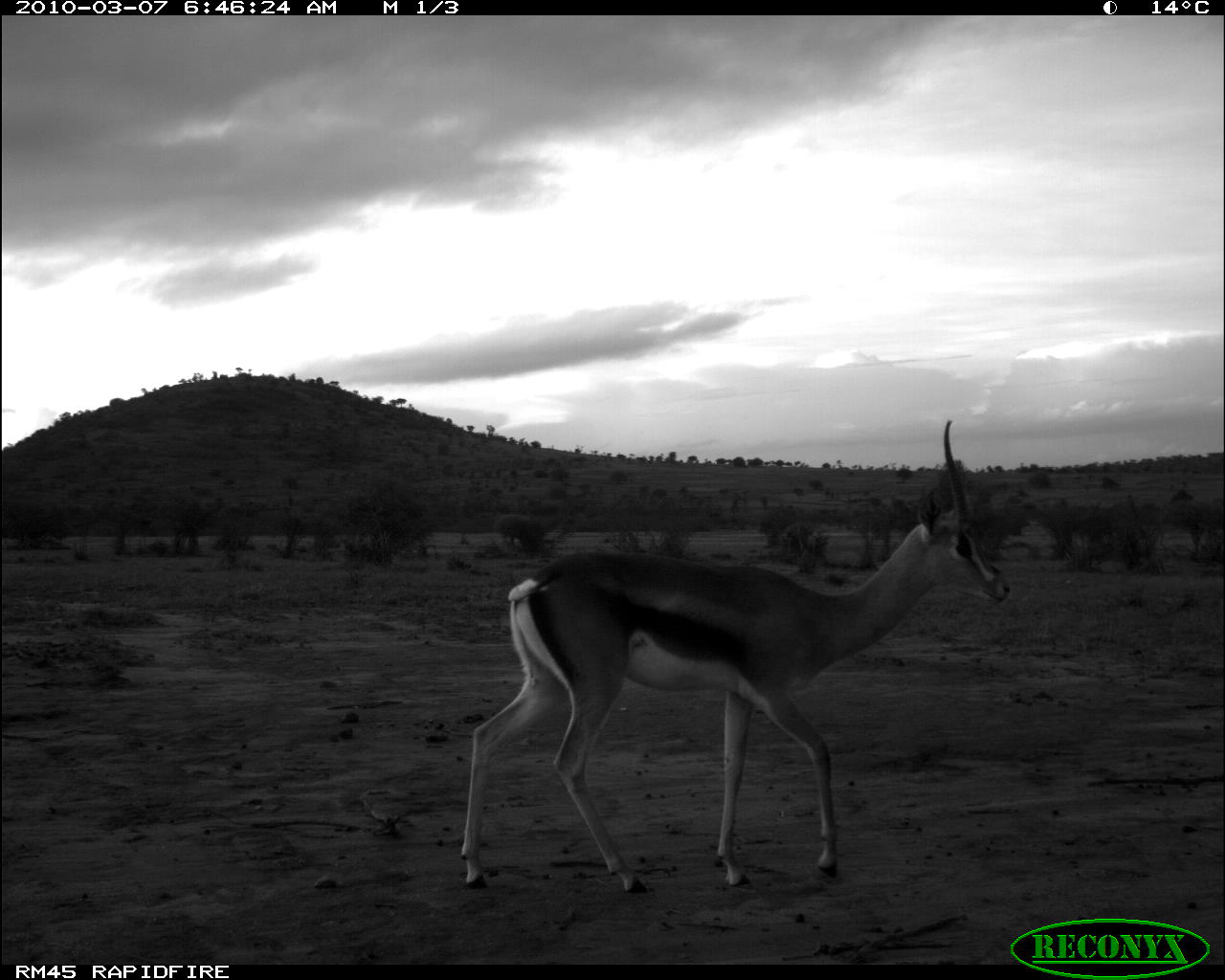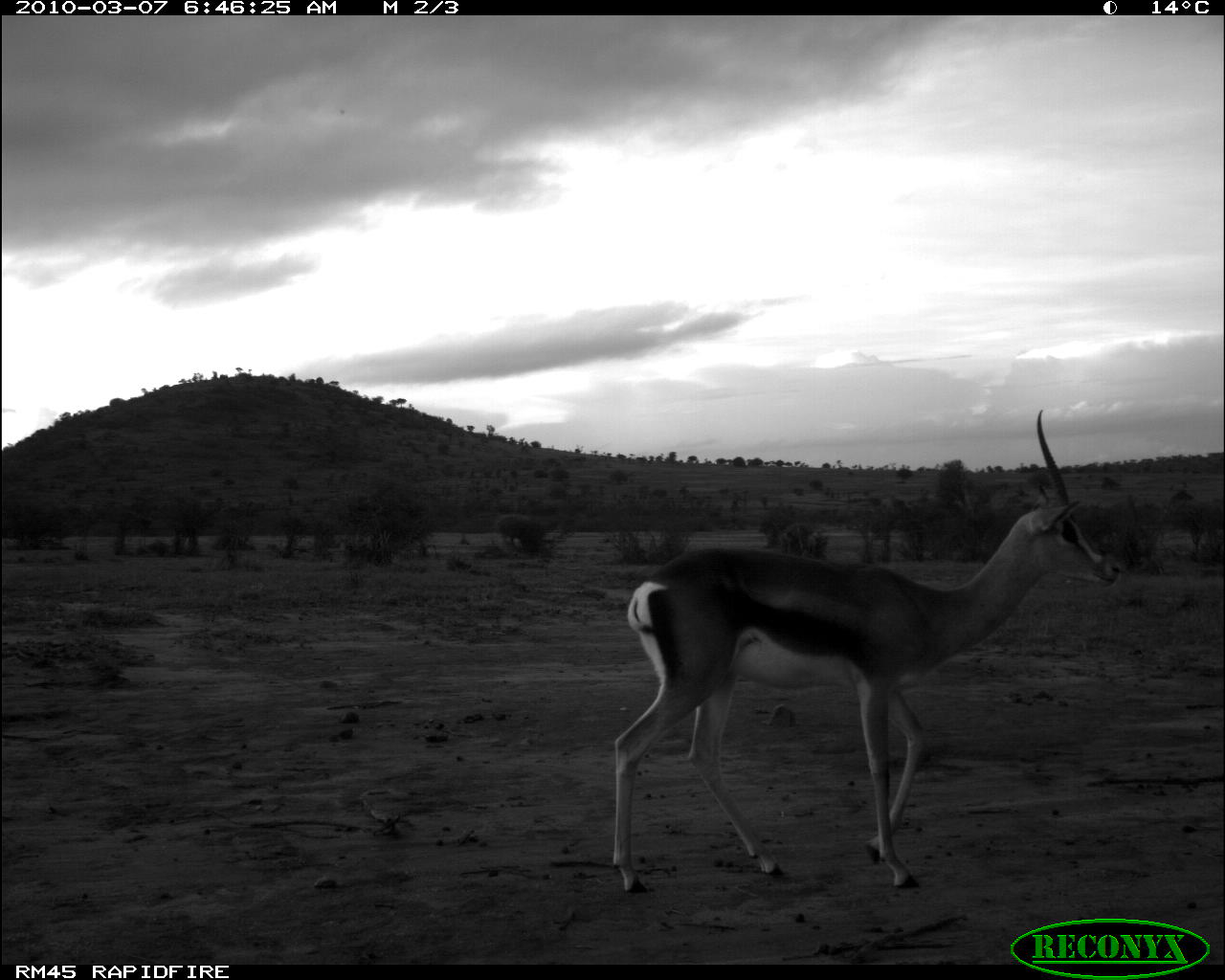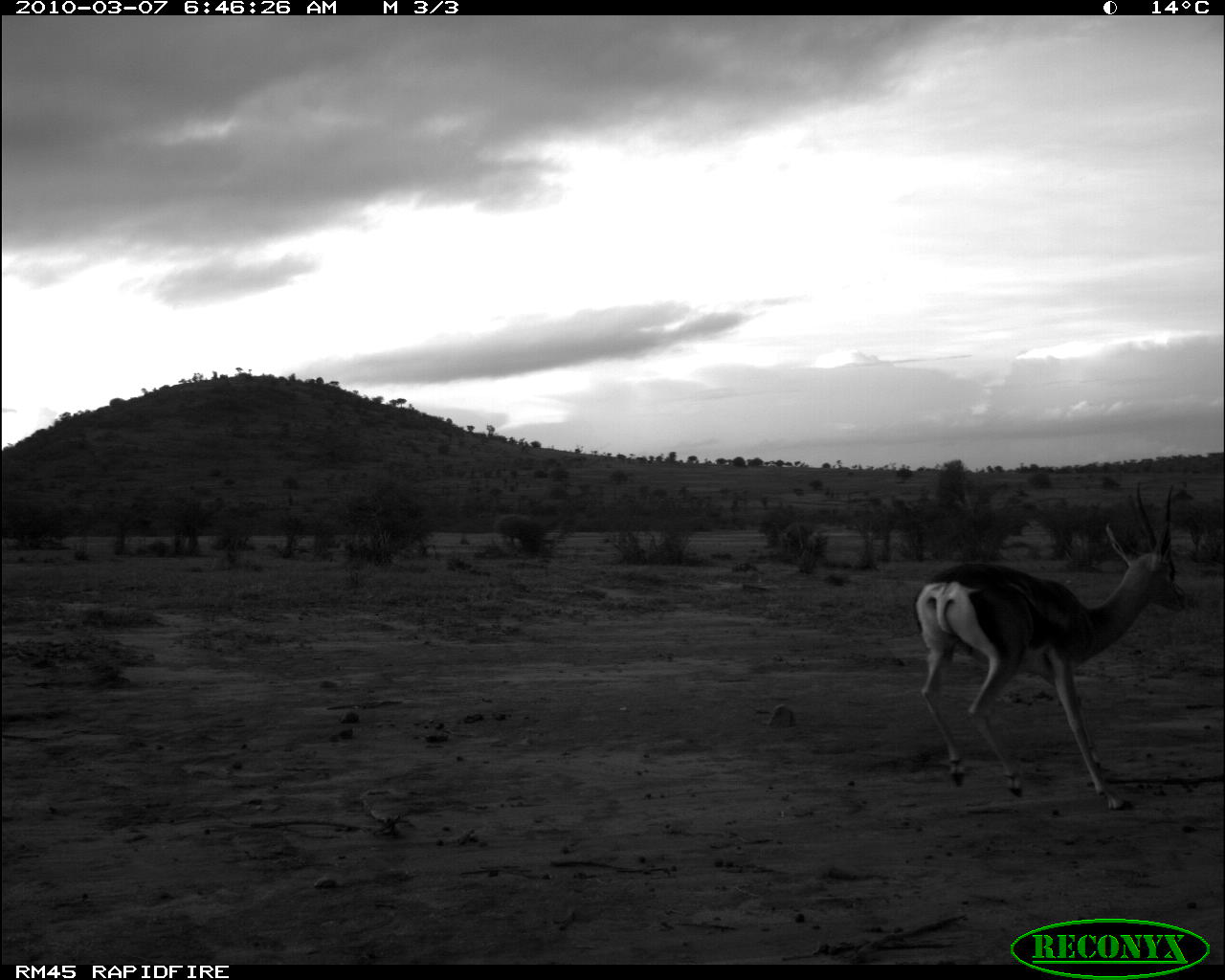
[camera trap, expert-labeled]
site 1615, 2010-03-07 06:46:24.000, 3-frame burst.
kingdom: Animalia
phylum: Chordata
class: Mammalia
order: Artiodactyla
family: Bovidae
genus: Nanger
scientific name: Nanger granti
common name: grant's gazelle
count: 1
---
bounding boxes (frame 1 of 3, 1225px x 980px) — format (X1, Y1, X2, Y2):
nanger granti: (458, 421, 1011, 895)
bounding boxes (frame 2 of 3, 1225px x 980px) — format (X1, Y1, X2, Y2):
nanger granti: (611, 410, 1122, 894)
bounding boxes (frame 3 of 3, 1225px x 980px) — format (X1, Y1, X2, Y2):
nanger granti: (911, 479, 1188, 810)